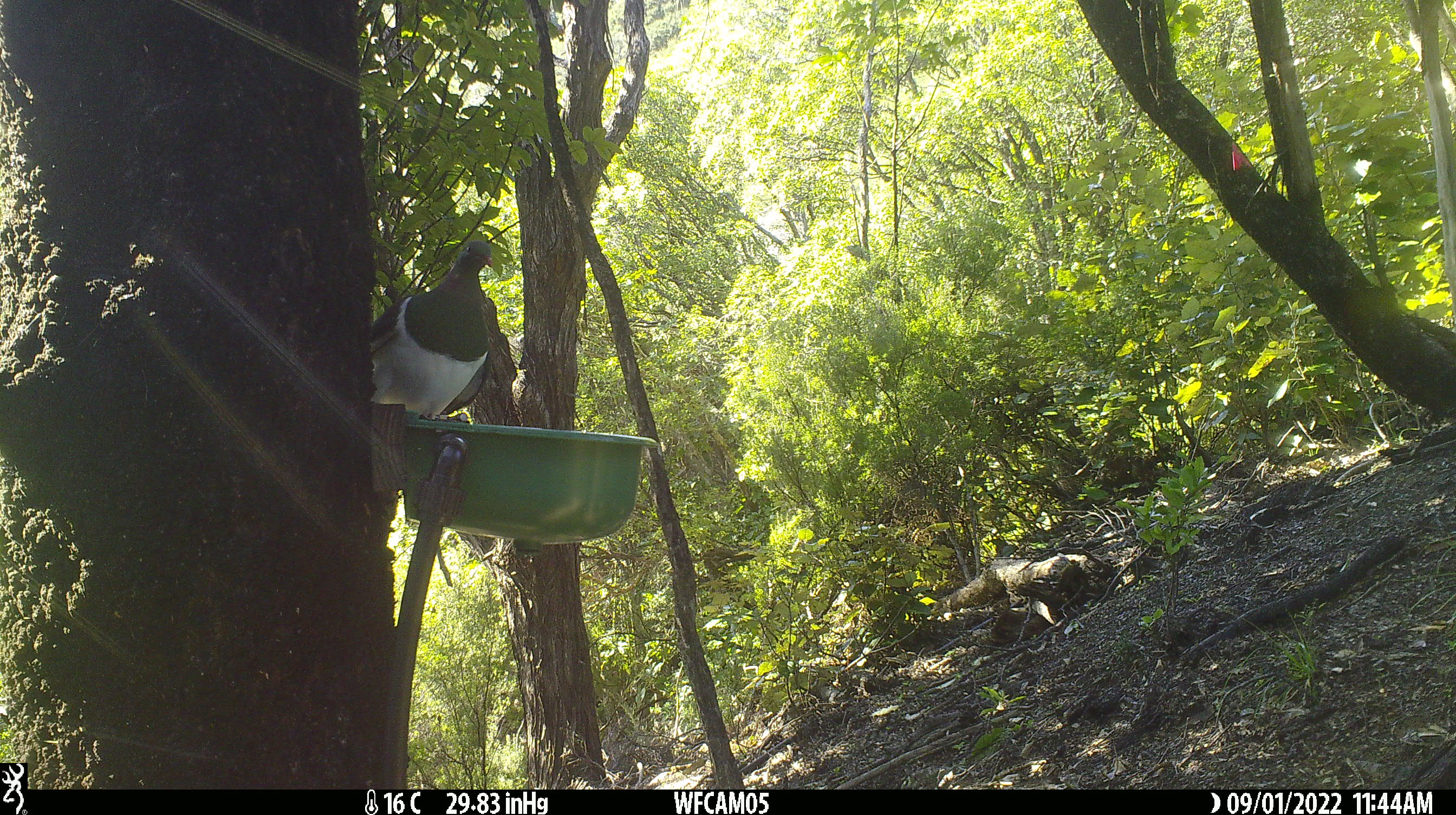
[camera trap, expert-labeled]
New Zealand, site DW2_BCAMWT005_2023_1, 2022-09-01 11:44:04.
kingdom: Animalia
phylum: Chordata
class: Aves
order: Columbiformes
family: Columbidae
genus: Hemiphaga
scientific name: Hemiphaga novaeseelandiae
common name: new zealand pigeon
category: kereru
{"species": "kereru (new zealand pigeon) (Hemiphaga novaeseelandiae)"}